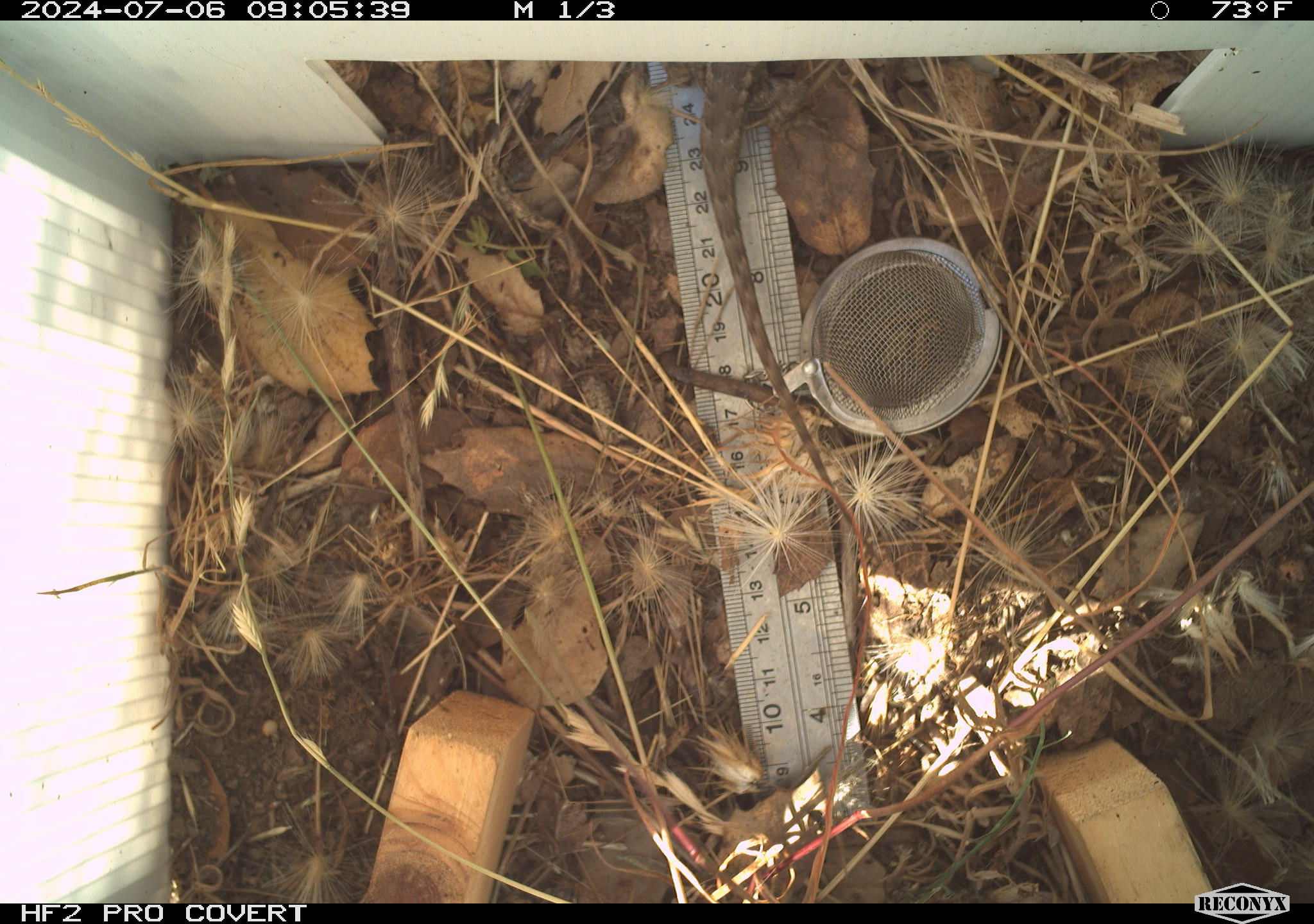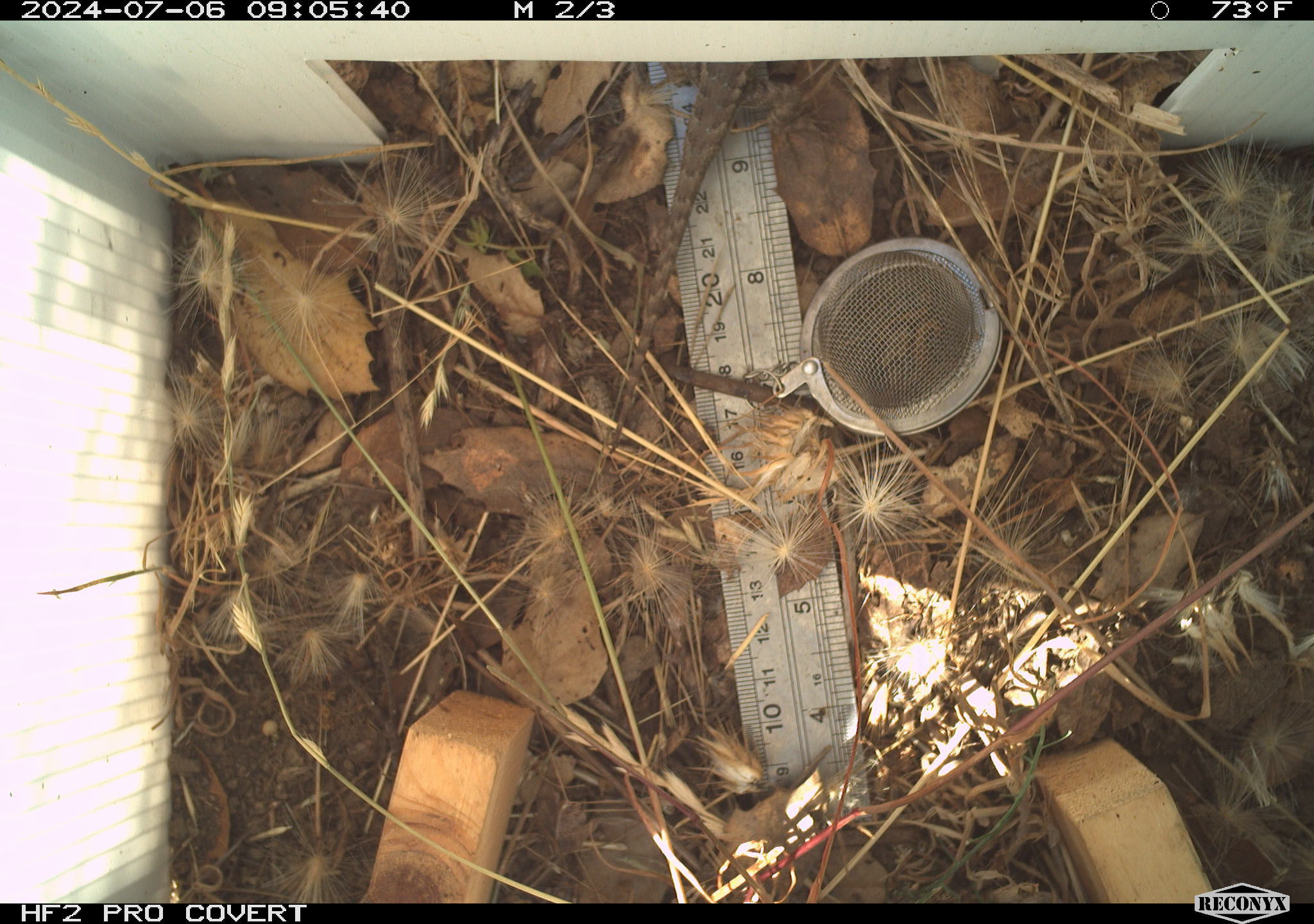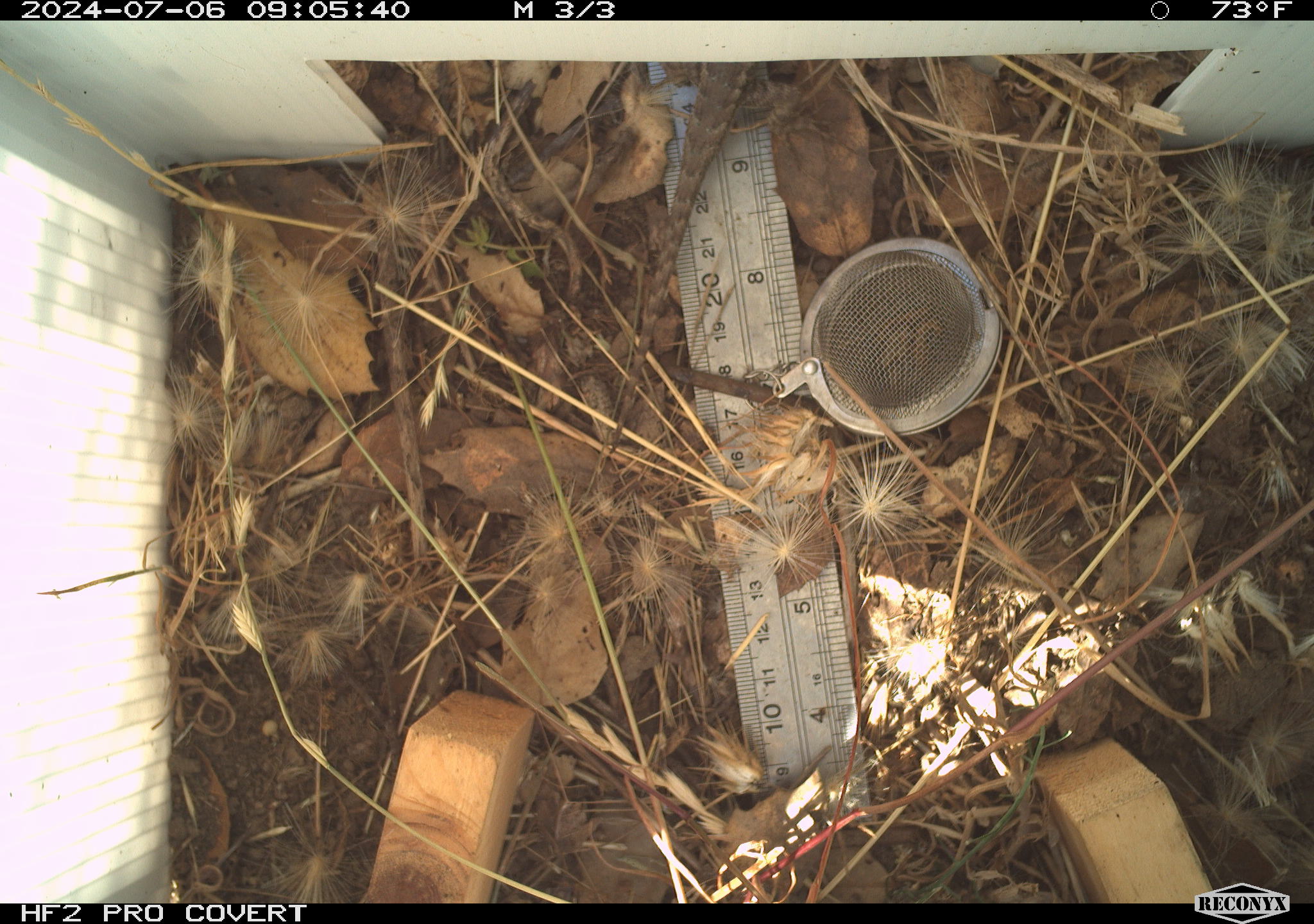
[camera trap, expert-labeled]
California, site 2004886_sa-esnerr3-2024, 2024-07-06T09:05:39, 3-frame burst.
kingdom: Animalia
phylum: Chordata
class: Reptilia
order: Squamata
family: Phrynosomatidae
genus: Sceloporus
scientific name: Sceloporus occidentalis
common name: western fence lizard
Western fence lizard (Sceloporus occidentalis).